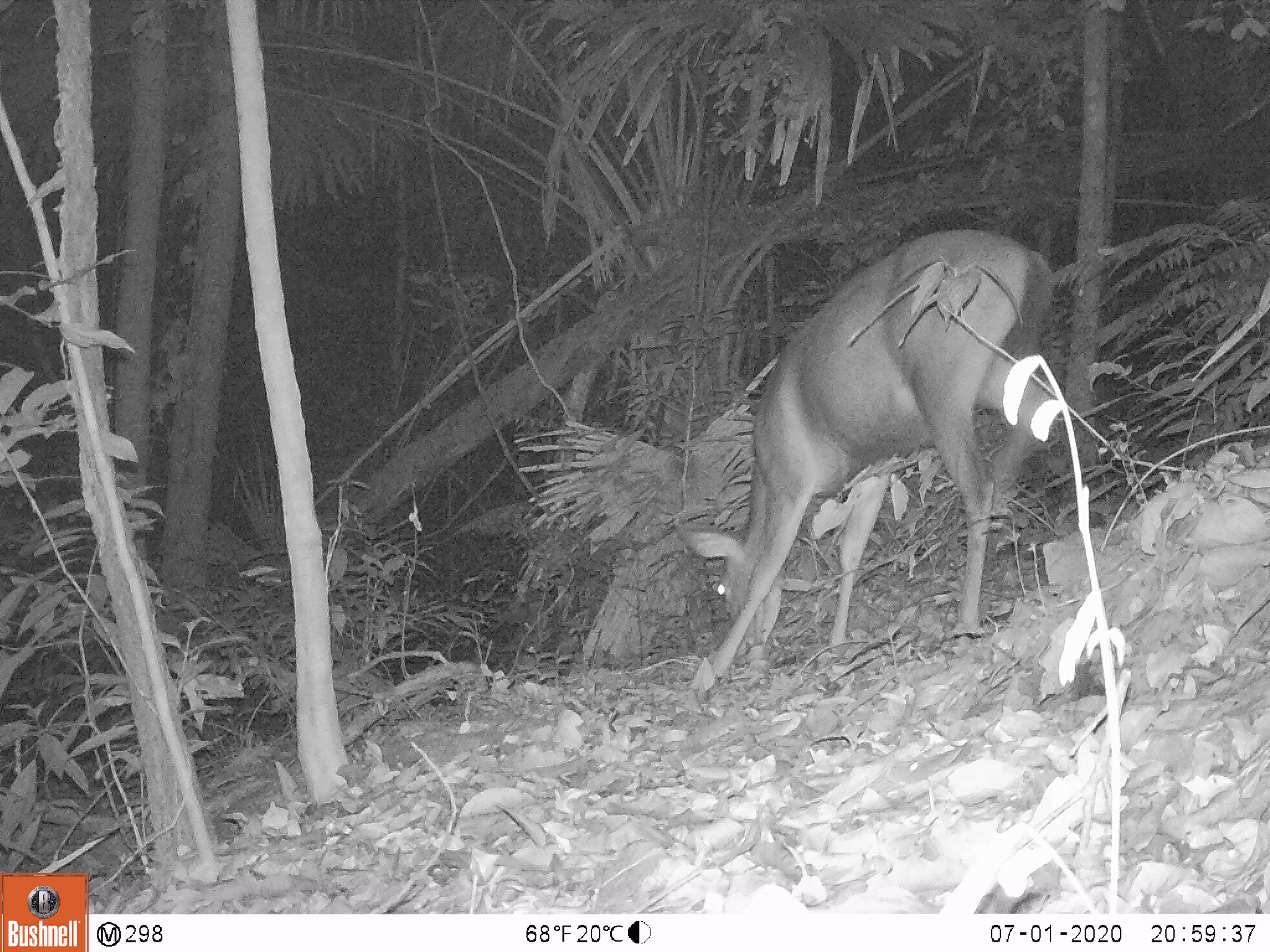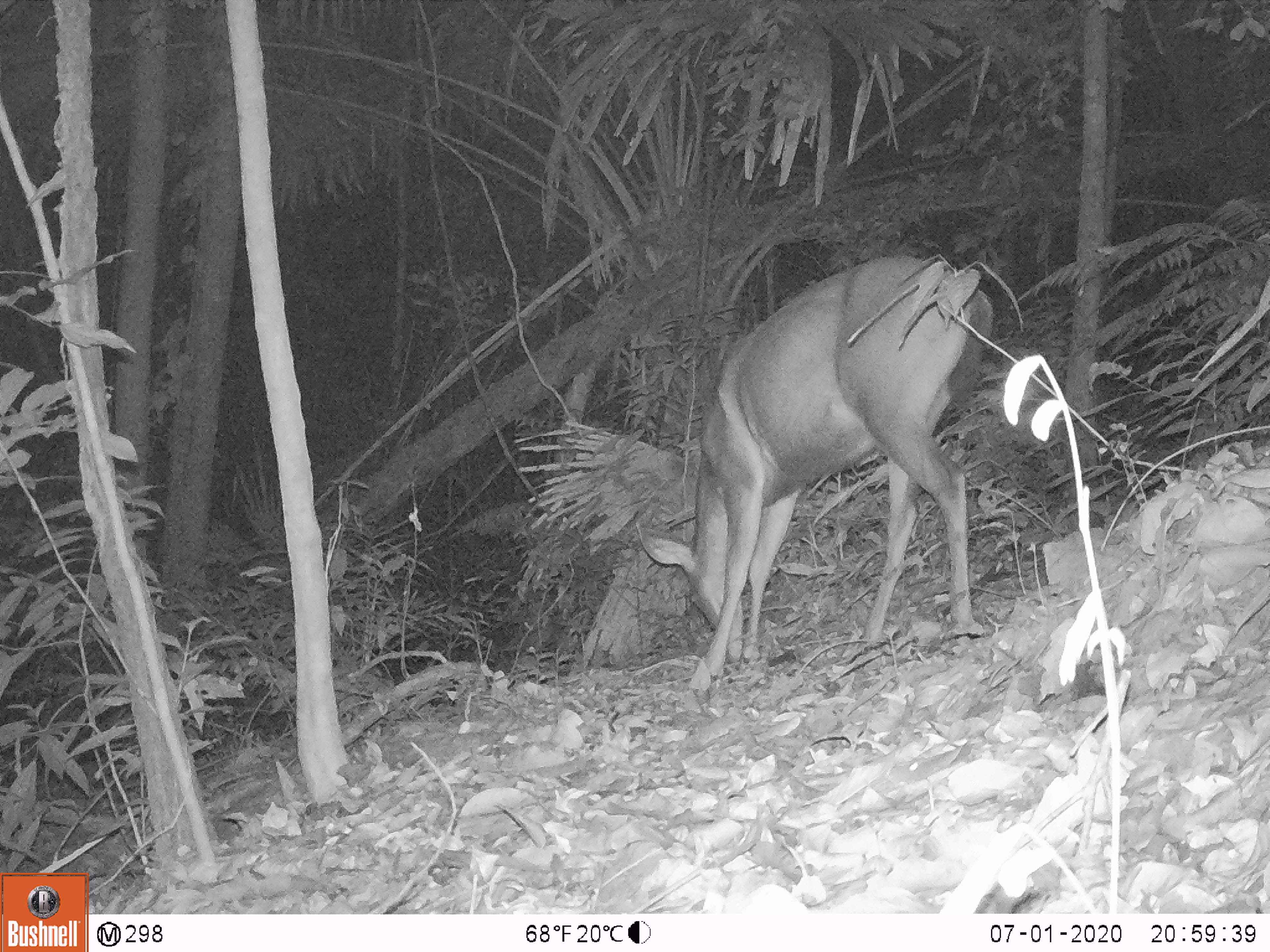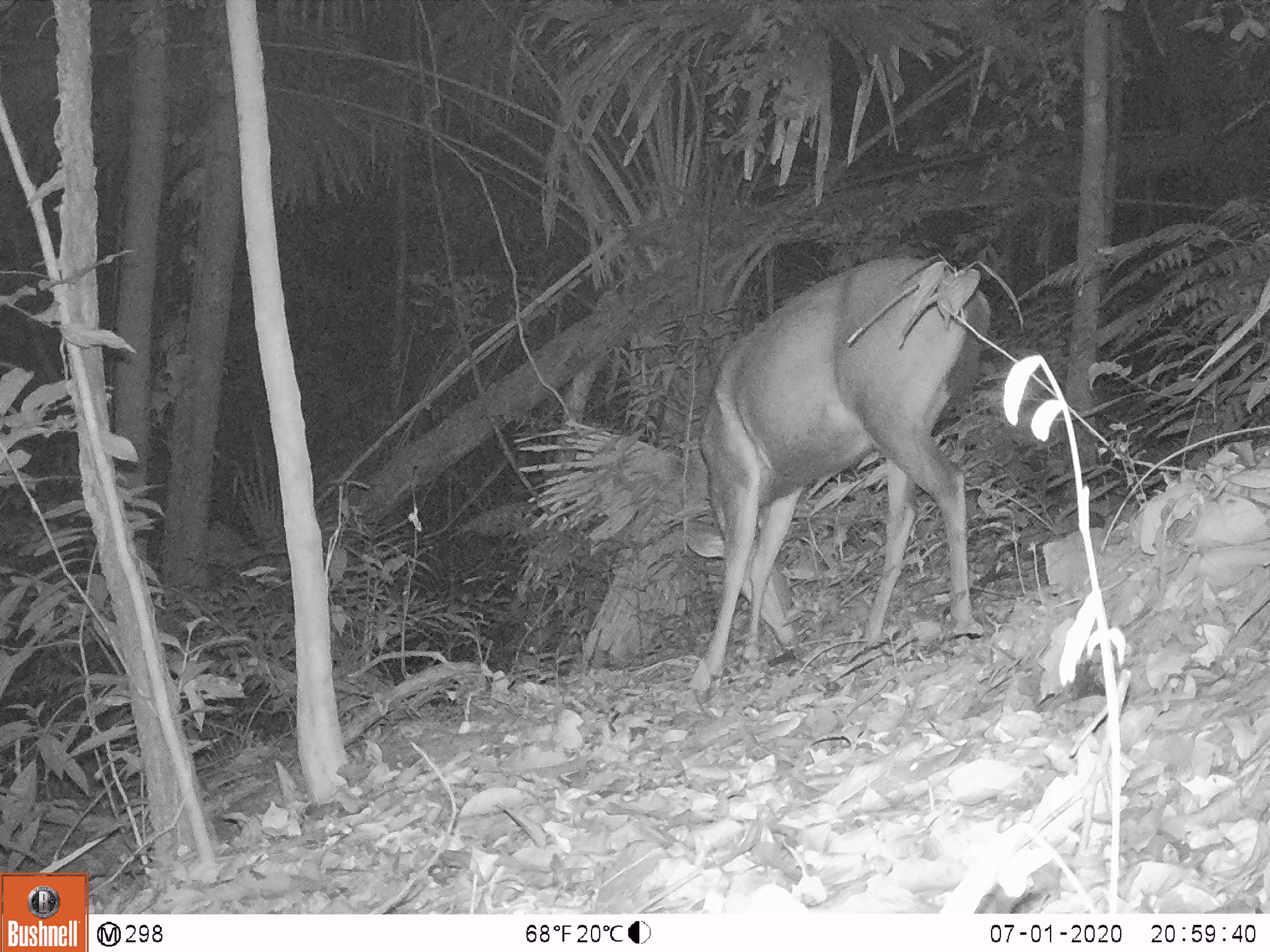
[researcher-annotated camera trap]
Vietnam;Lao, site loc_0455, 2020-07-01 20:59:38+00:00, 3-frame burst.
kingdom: Animalia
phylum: Chordata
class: Mammalia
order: Artiodactyla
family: Cervidae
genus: Rusa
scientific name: Rusa unicolor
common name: sambar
Sambar (Rusa unicolor). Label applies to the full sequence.